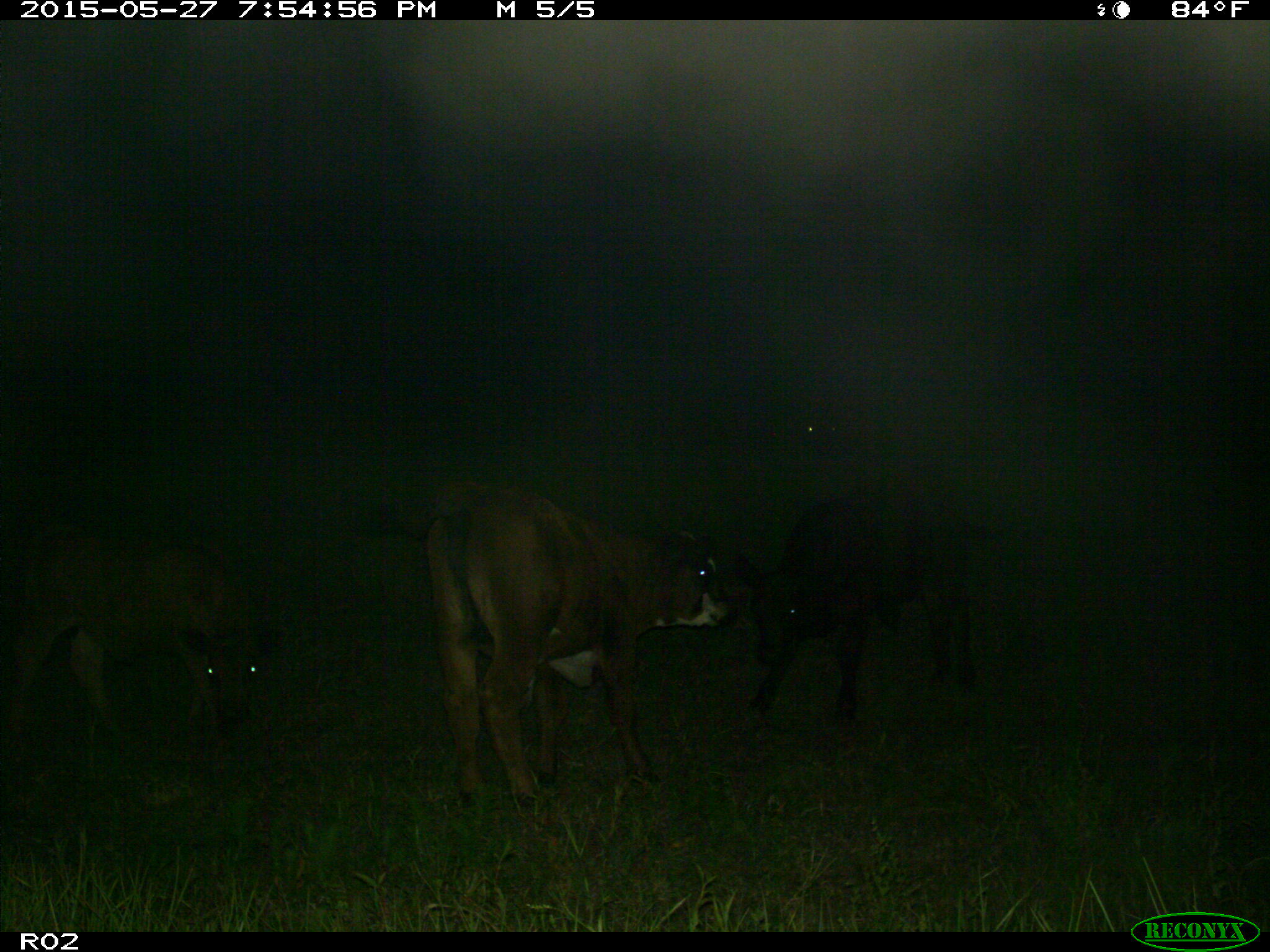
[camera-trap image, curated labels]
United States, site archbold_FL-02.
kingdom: Animalia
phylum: Chordata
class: Mammalia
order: Artiodactyla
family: Bovidae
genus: Bos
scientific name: Bos taurus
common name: domestic cow